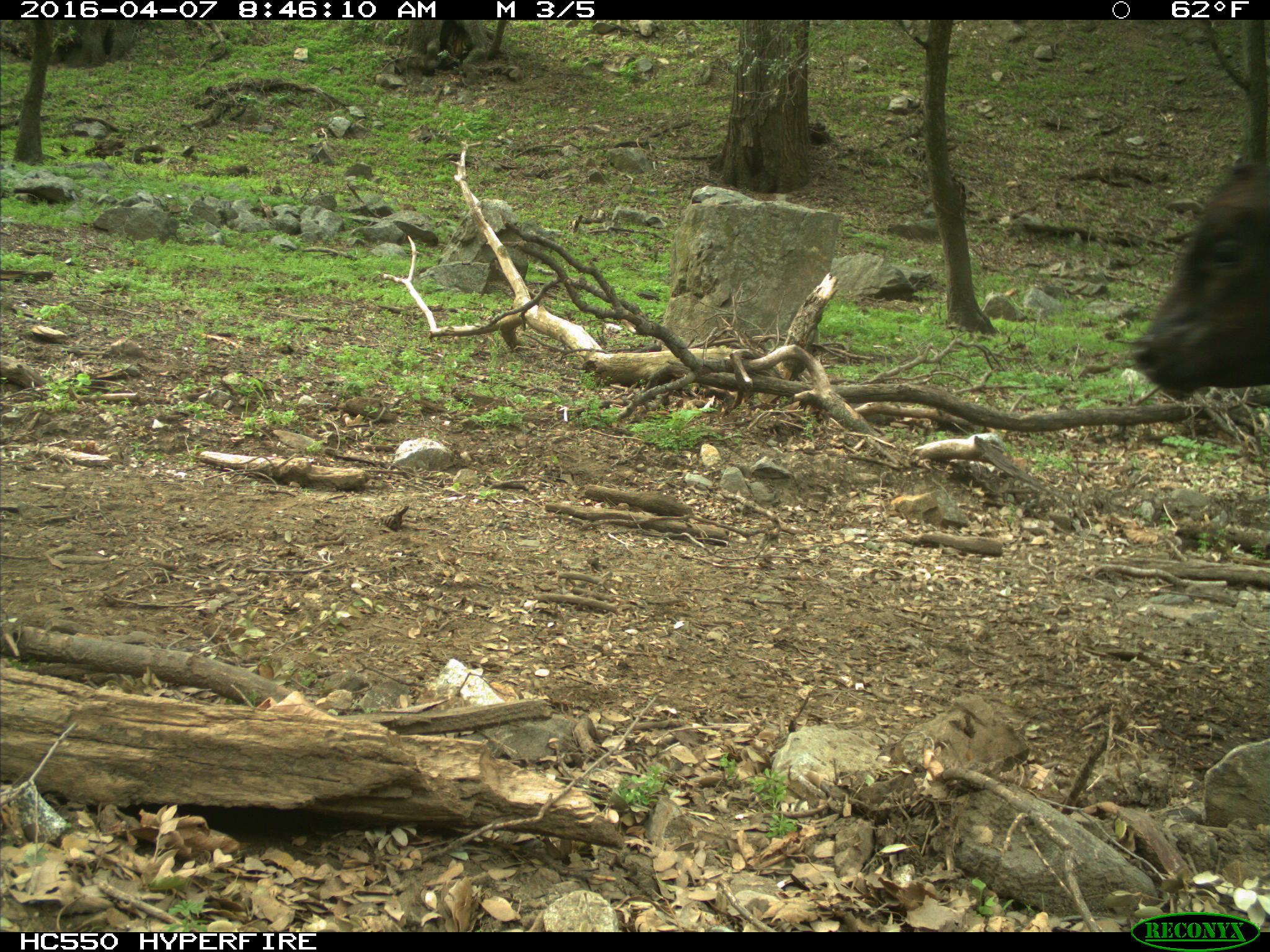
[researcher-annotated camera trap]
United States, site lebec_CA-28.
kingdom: Animalia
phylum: Chordata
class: Mammalia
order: Artiodactyla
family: Bovidae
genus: Bos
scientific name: Bos taurus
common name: domestic cow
Bos taurus (domestic cow).